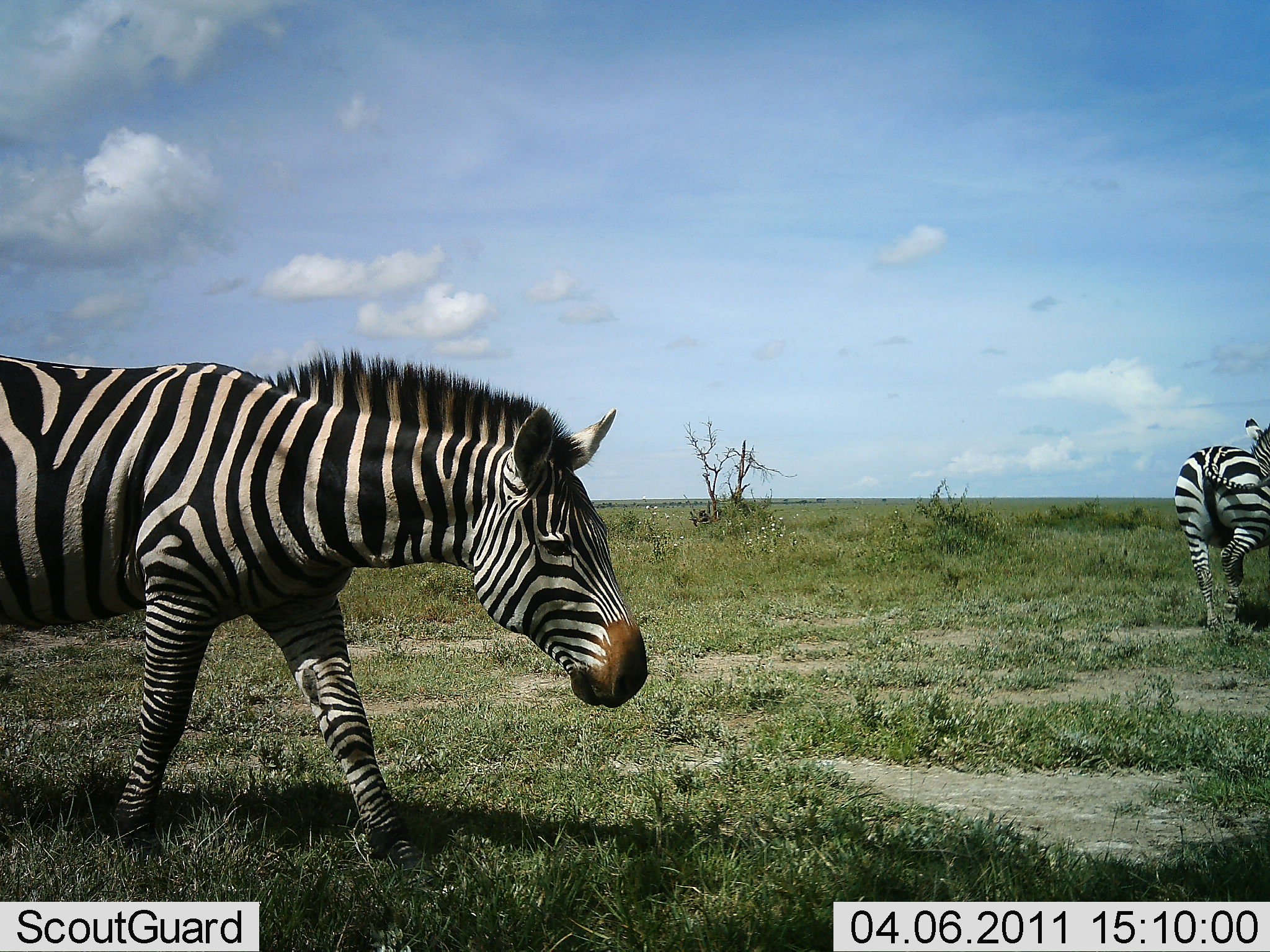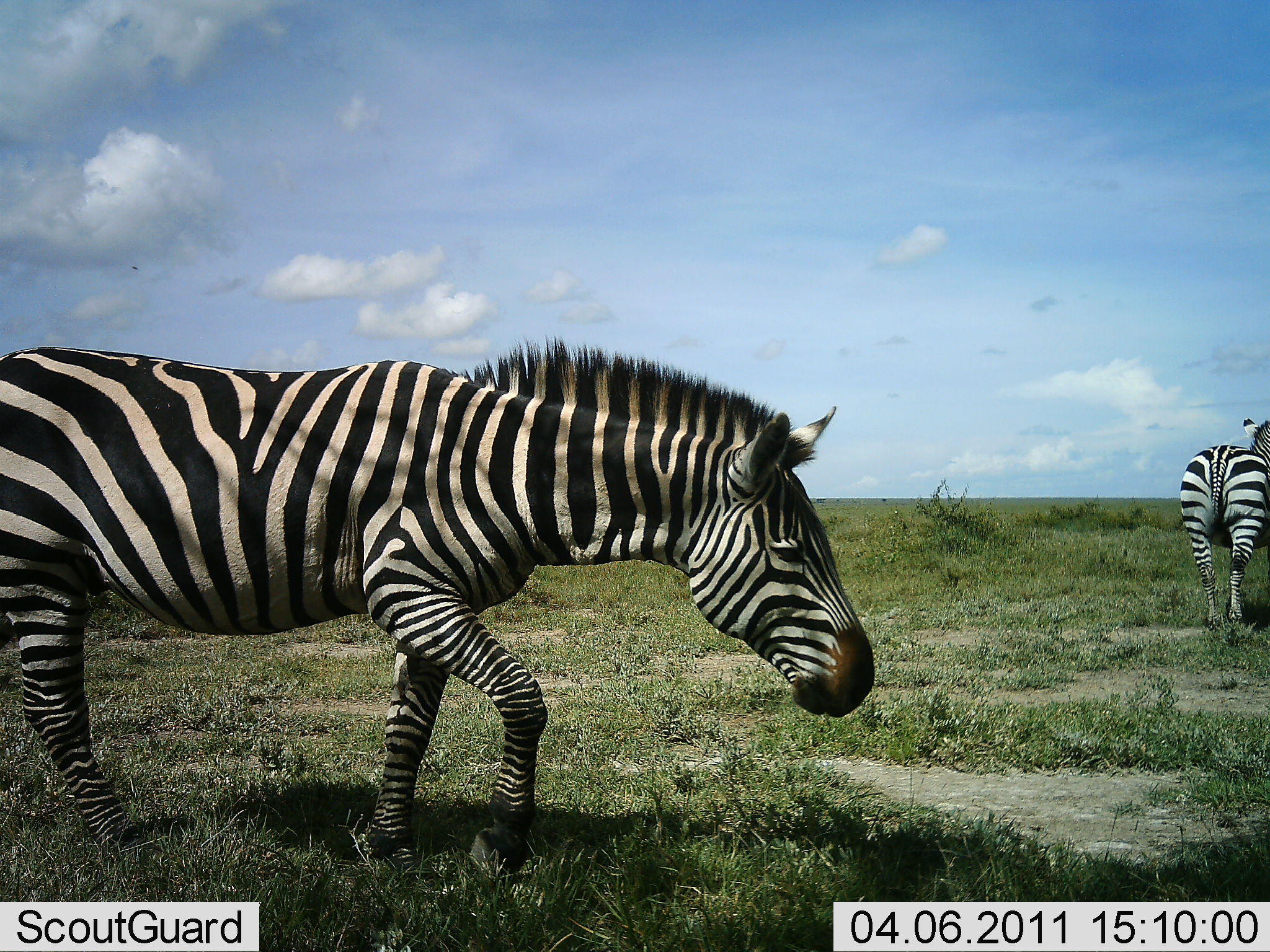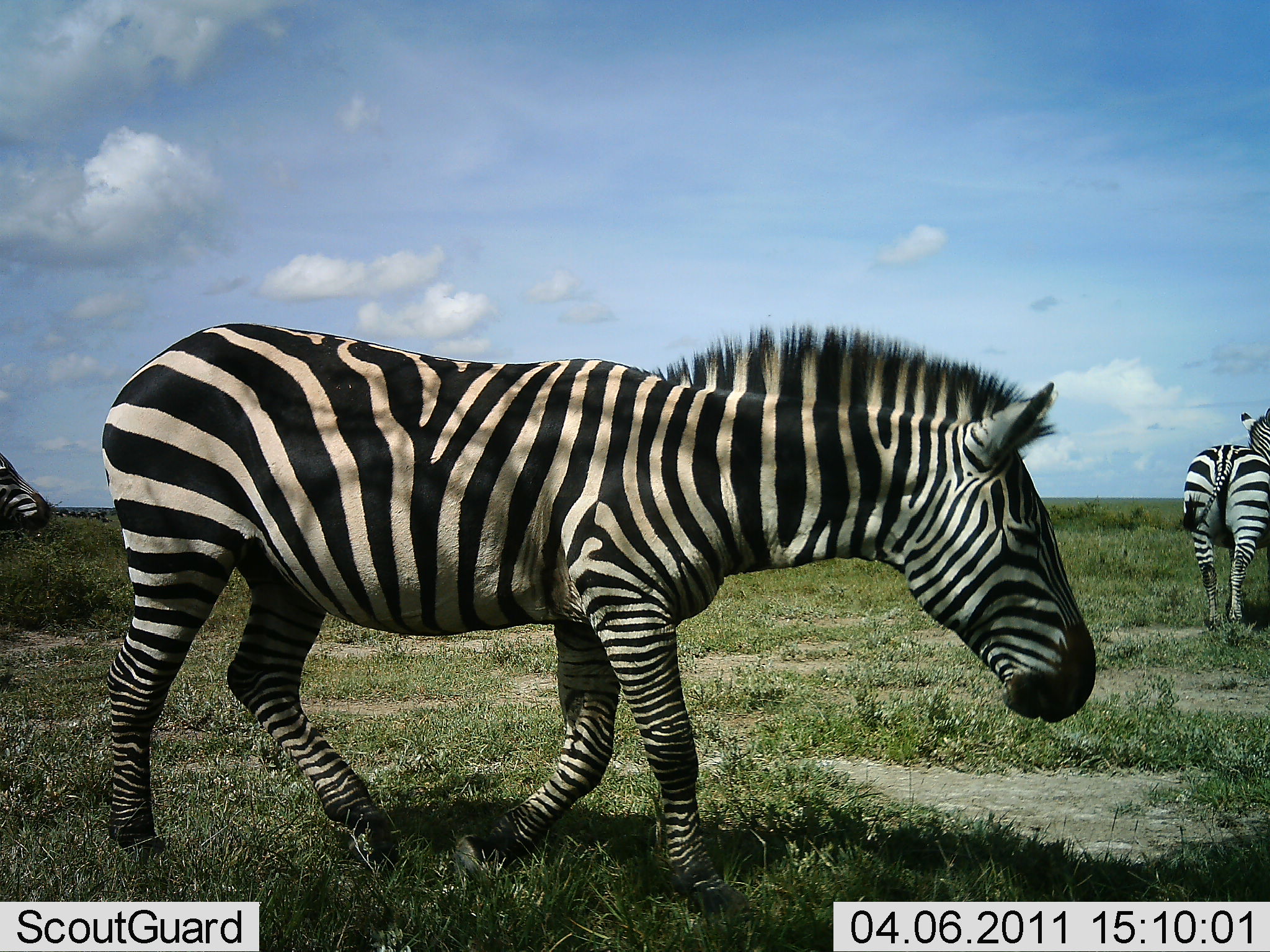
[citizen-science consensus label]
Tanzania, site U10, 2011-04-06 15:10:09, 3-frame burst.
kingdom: Animalia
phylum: Chordata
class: Mammalia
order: Perissodactyla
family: Equidae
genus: Equus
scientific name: Equus quagga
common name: plains zebra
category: zebra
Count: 3.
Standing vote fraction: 27%.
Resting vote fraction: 9%.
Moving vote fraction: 82%.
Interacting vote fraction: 0%.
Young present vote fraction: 0%.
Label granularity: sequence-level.